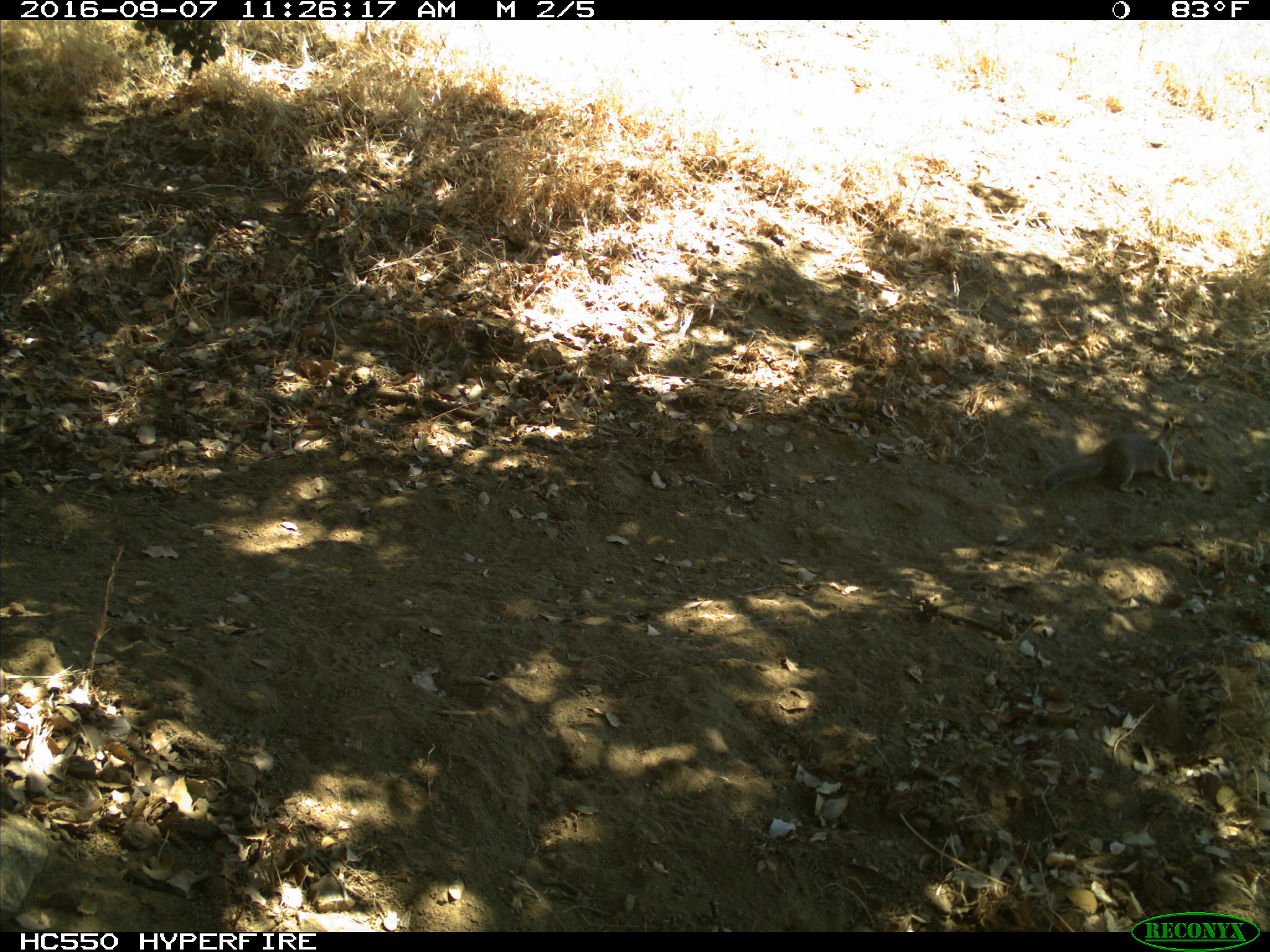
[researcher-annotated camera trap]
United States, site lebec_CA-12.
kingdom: Animalia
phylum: Chordata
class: Mammalia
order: Rodentia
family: Sciuridae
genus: Otospermophilus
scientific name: Otospermophilus beecheyi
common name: california ground squirrel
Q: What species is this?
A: Otospermophilus beecheyi (california ground squirrel).